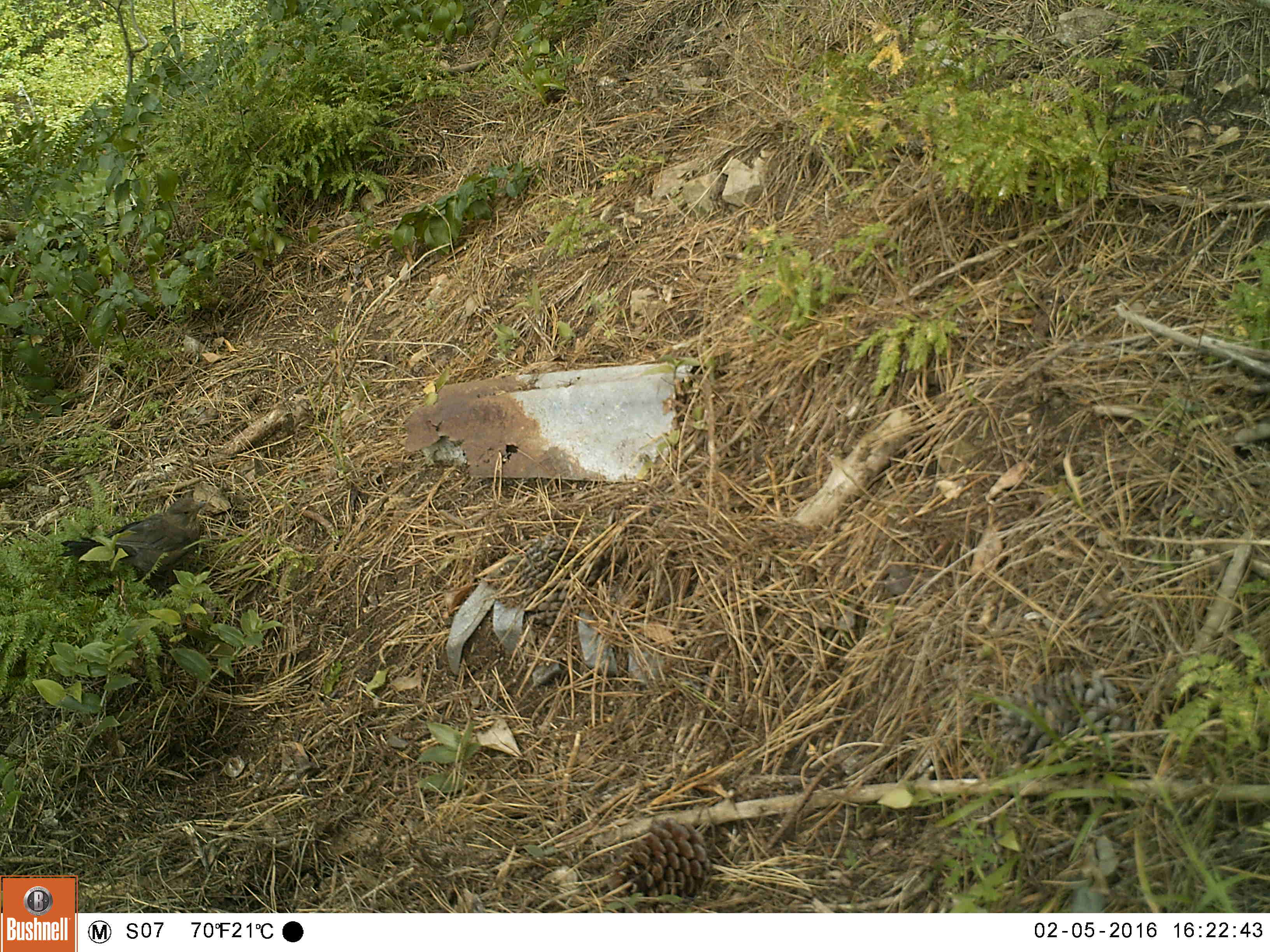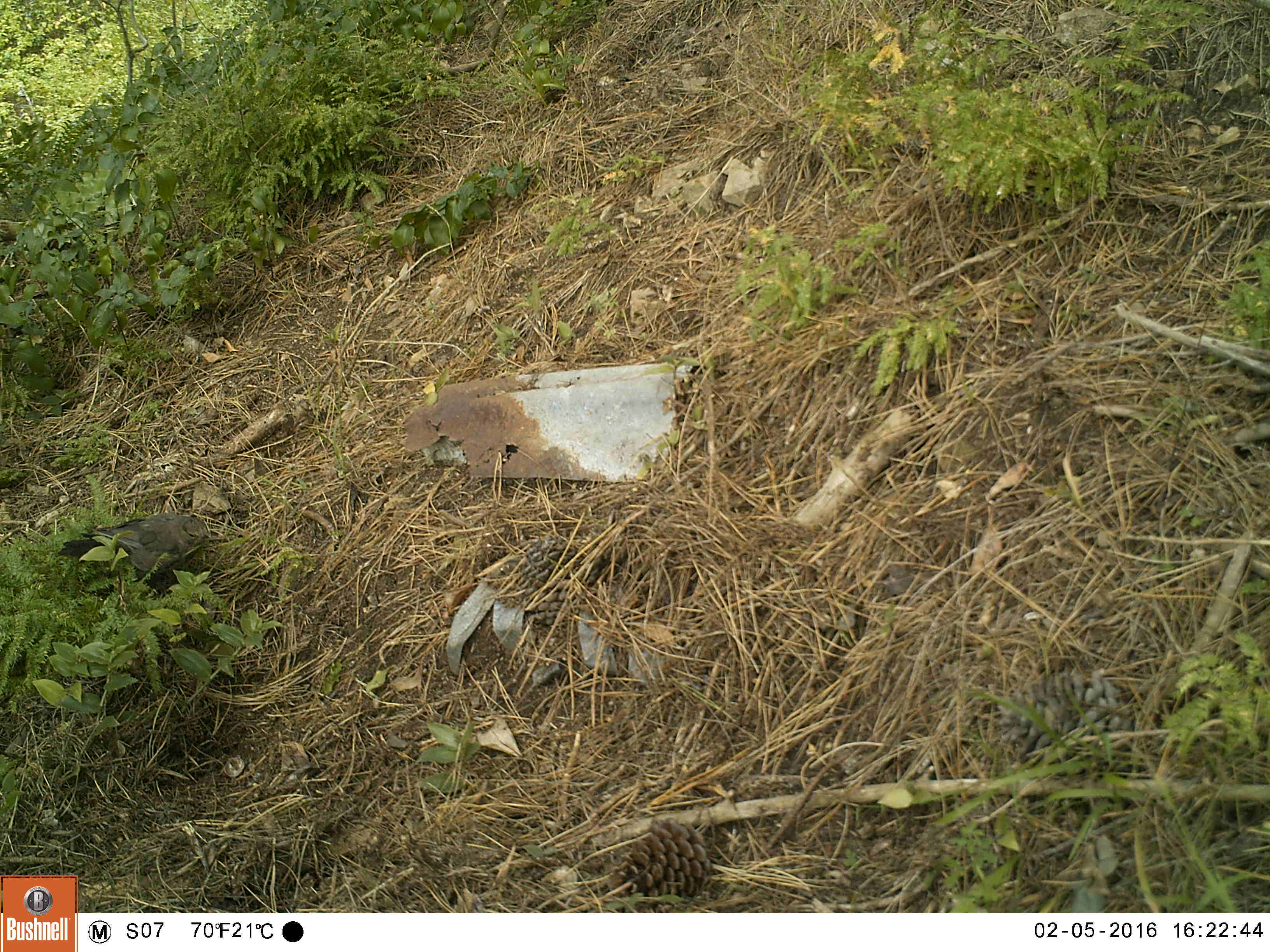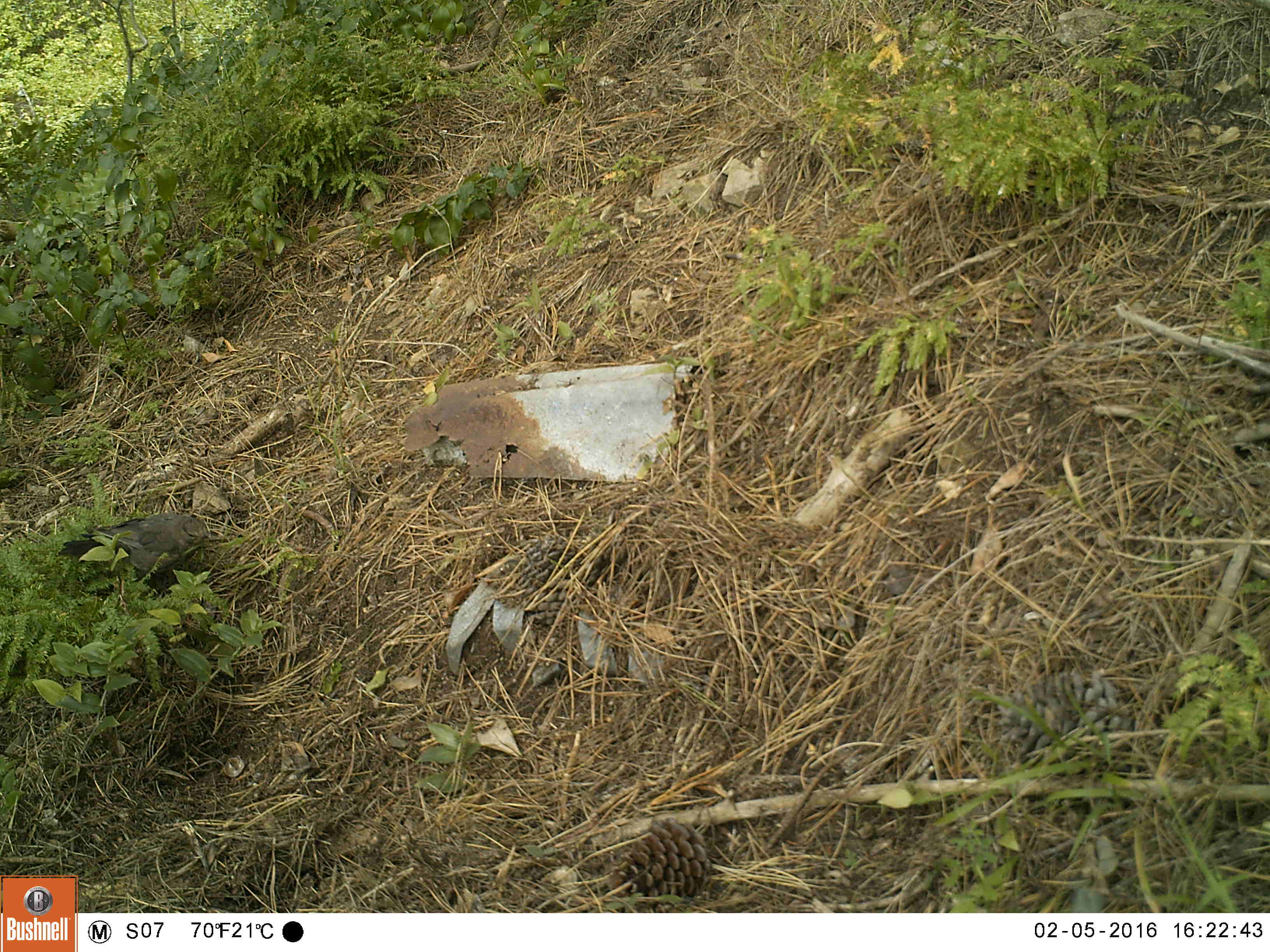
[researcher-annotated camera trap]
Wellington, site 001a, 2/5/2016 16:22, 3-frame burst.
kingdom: Animalia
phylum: Chordata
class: Aves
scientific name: Aves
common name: bird